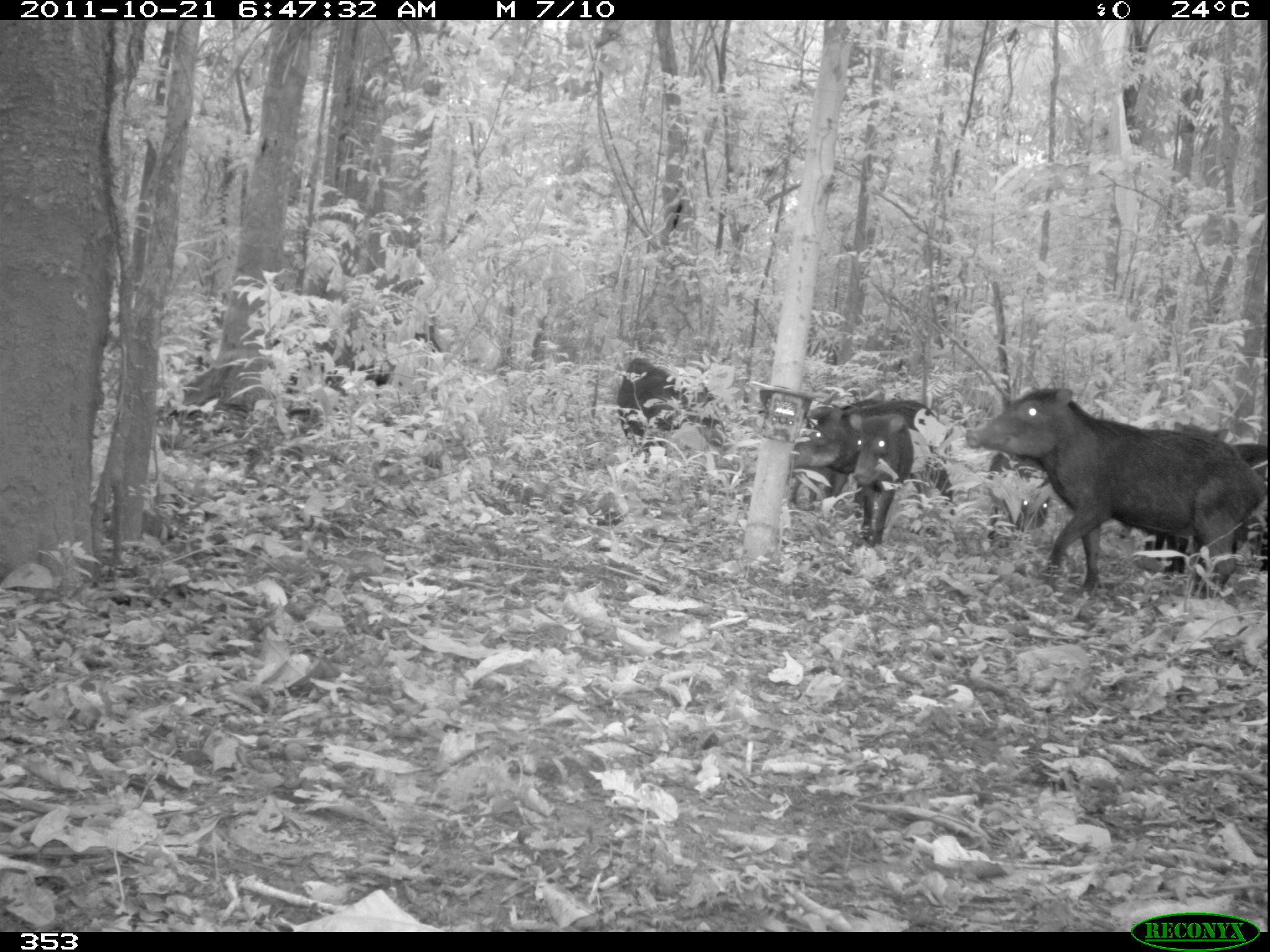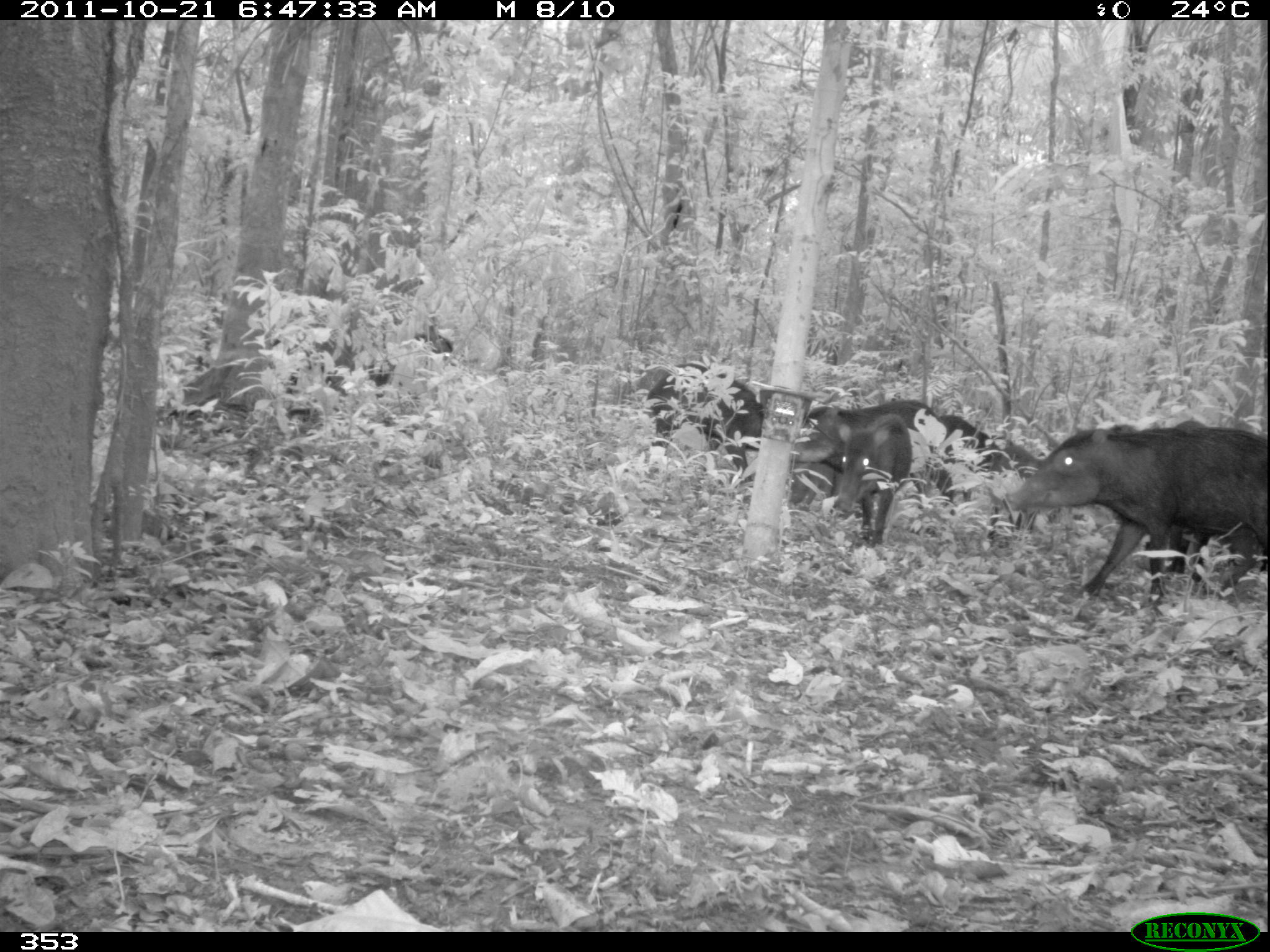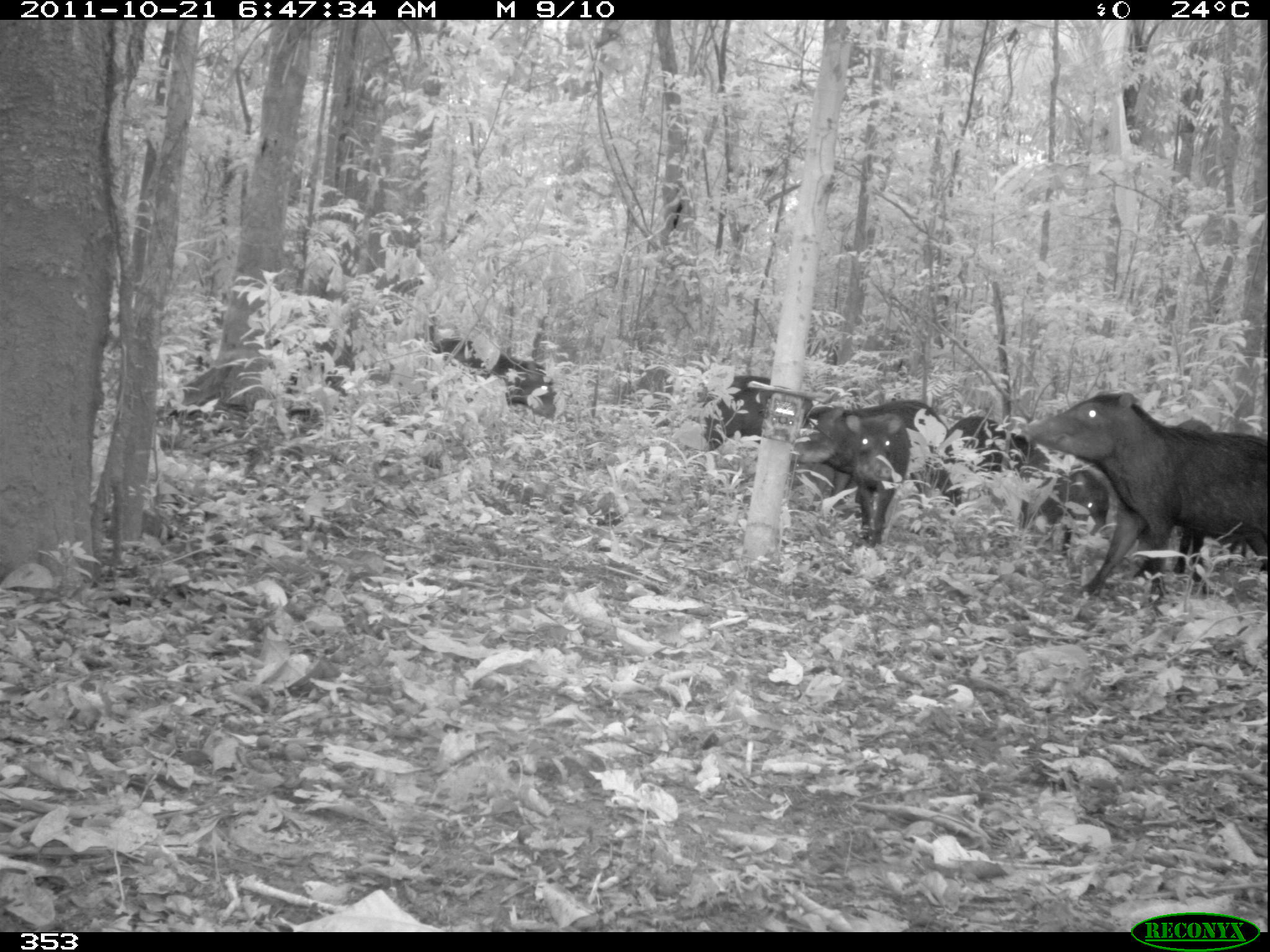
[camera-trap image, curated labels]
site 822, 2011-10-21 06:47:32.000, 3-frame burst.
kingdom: Animalia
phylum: Chordata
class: Mammalia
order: Artiodactyla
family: Tayassuidae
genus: Tayassu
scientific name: Tayassu pecari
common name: white-lipped peccary